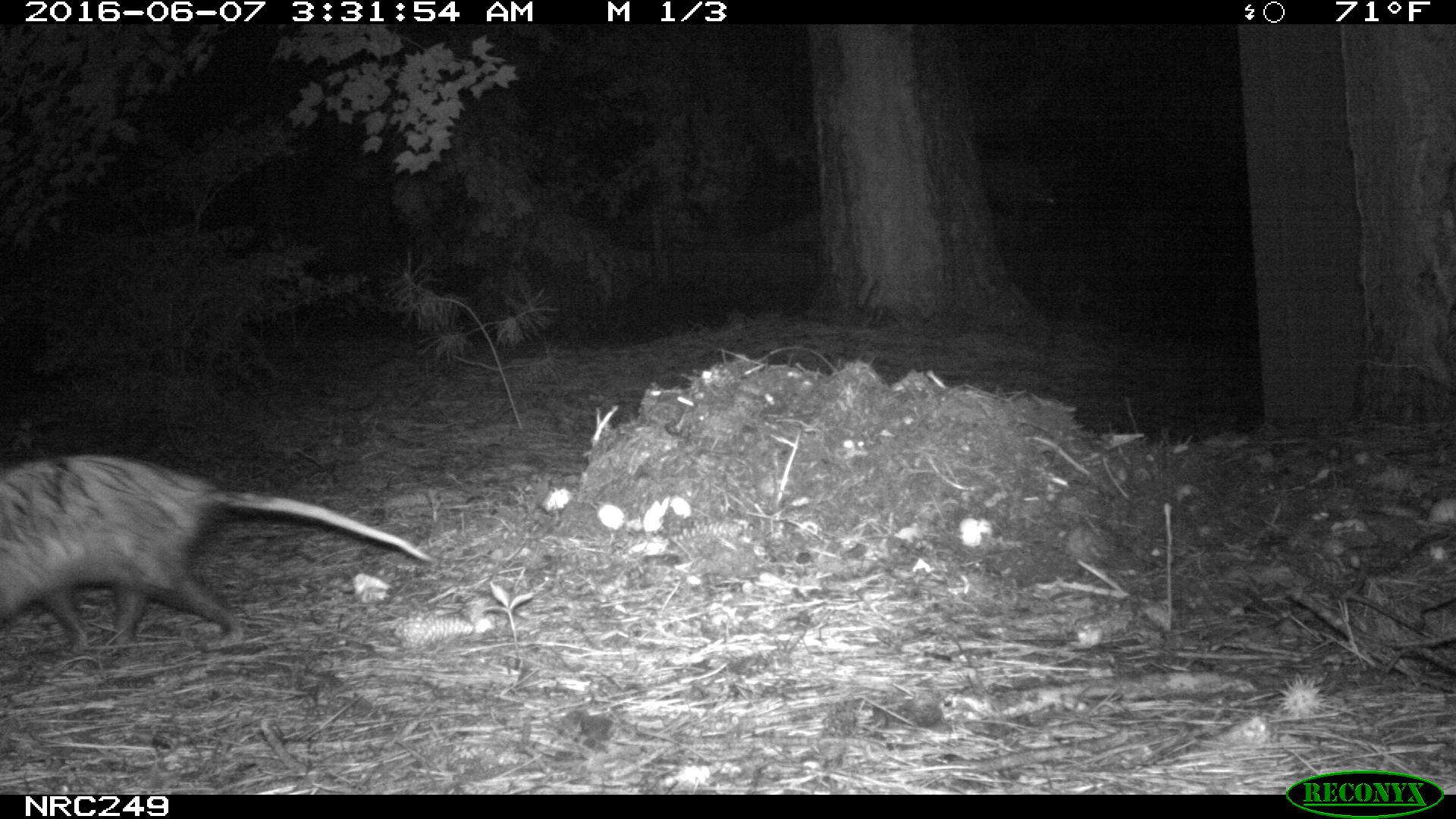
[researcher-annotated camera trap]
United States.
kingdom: Animalia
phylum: Chordata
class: Mammalia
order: Didelphimorphia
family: Didelphidae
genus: Didelphis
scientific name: Didelphis virginiana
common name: virginia opossum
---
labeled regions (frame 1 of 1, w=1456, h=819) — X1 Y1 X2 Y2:
Virginia Opossum: 0 441 445 659